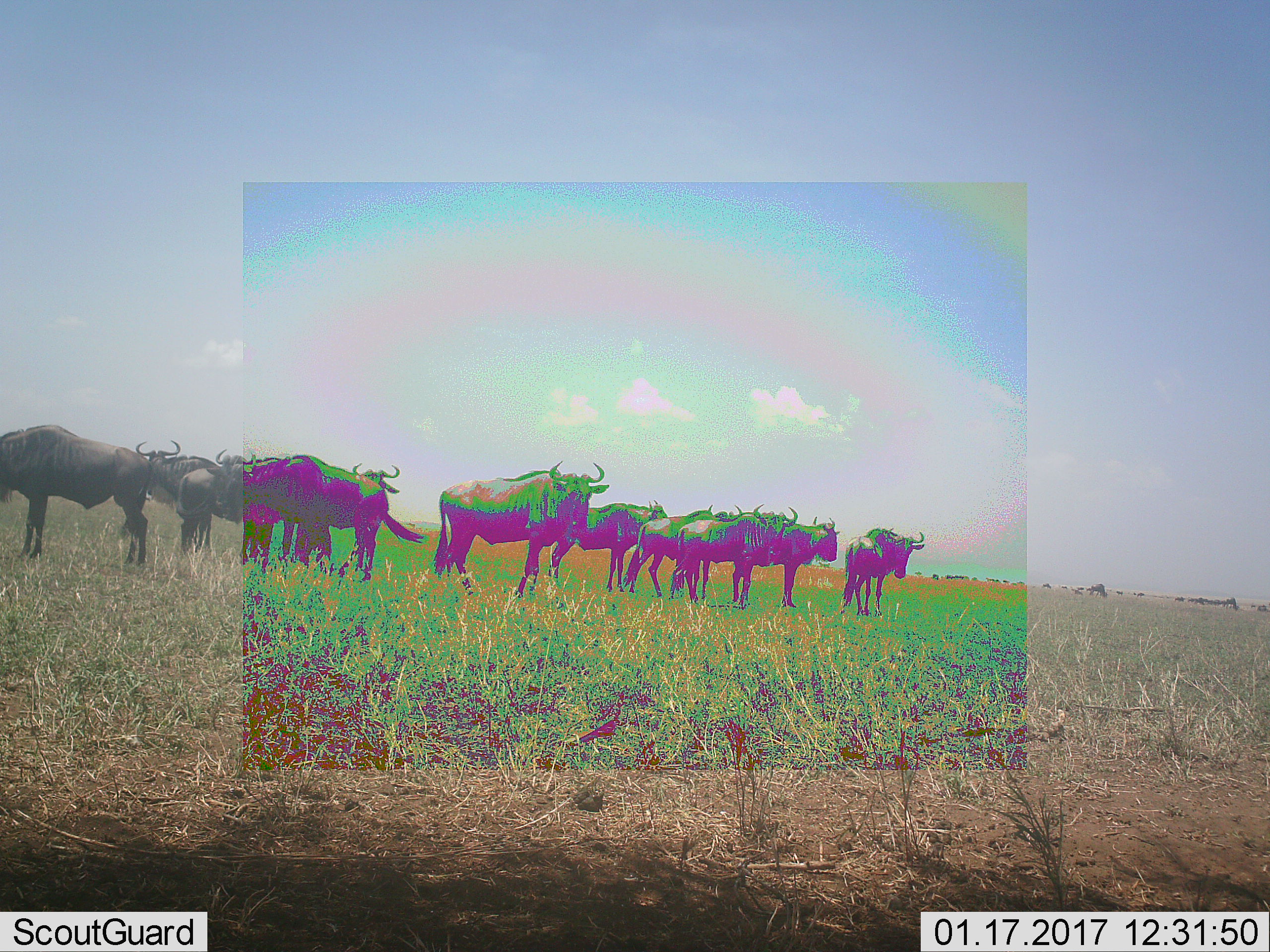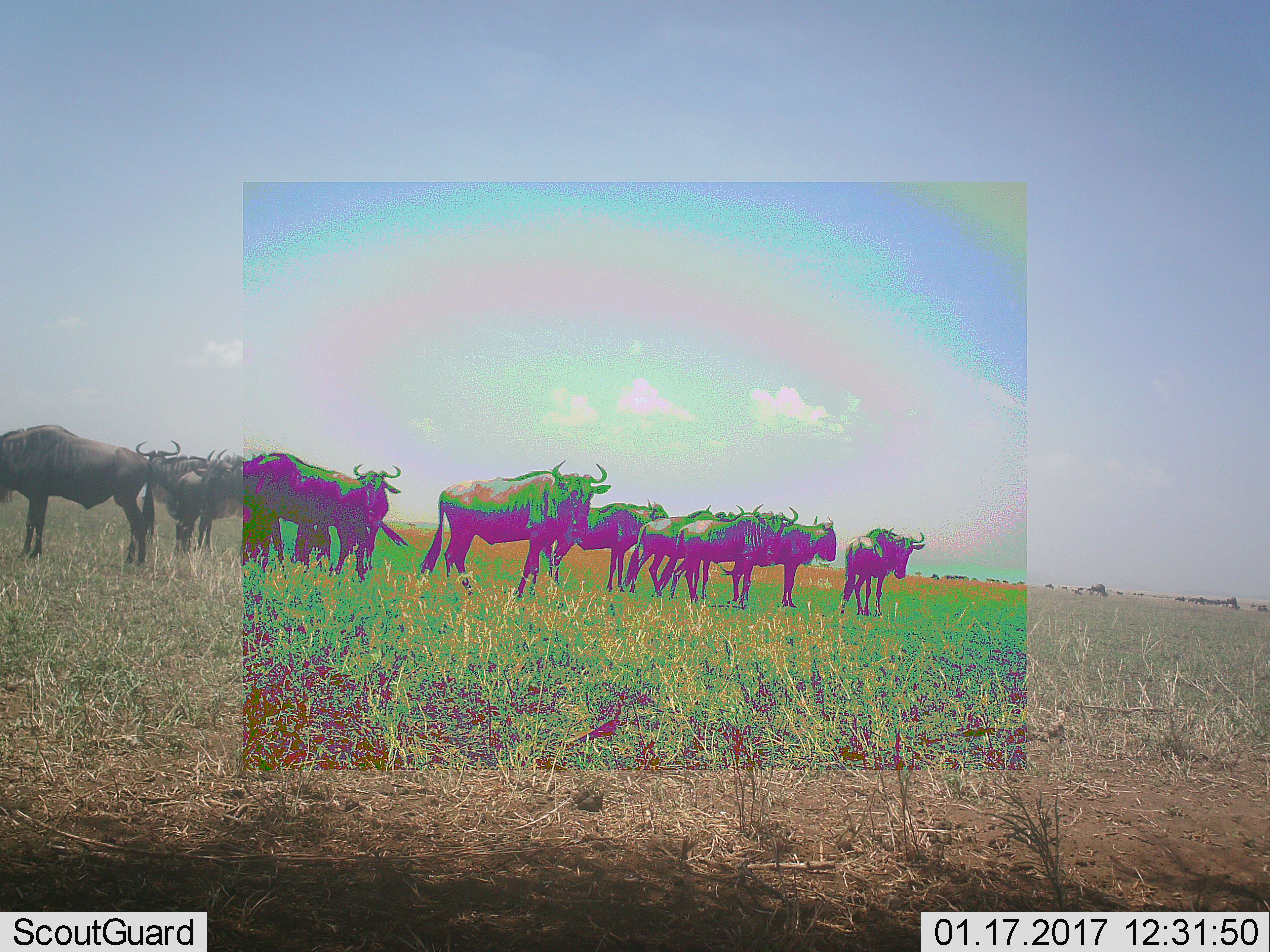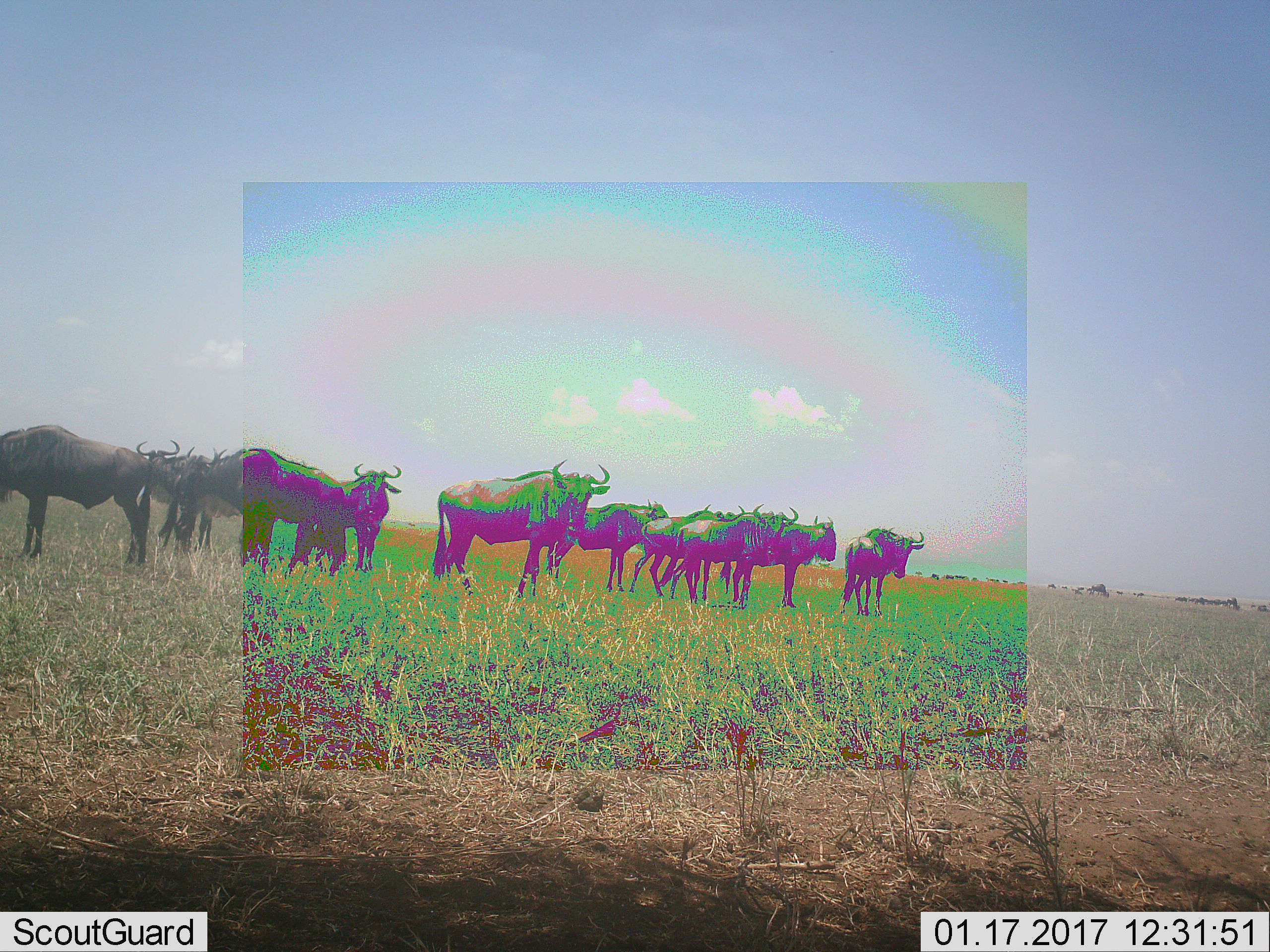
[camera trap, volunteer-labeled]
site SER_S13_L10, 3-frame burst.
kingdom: Animalia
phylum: Chordata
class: Mammalia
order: Artiodactyla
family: Bovidae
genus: Connochaetes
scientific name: Connochaetes taurinus taurinus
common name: blue wildebeest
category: wildebeestblue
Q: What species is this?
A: Wildebeestblue (blue wildebeest) (Connochaetes taurinus taurinus).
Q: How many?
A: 11-50.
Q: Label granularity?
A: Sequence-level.